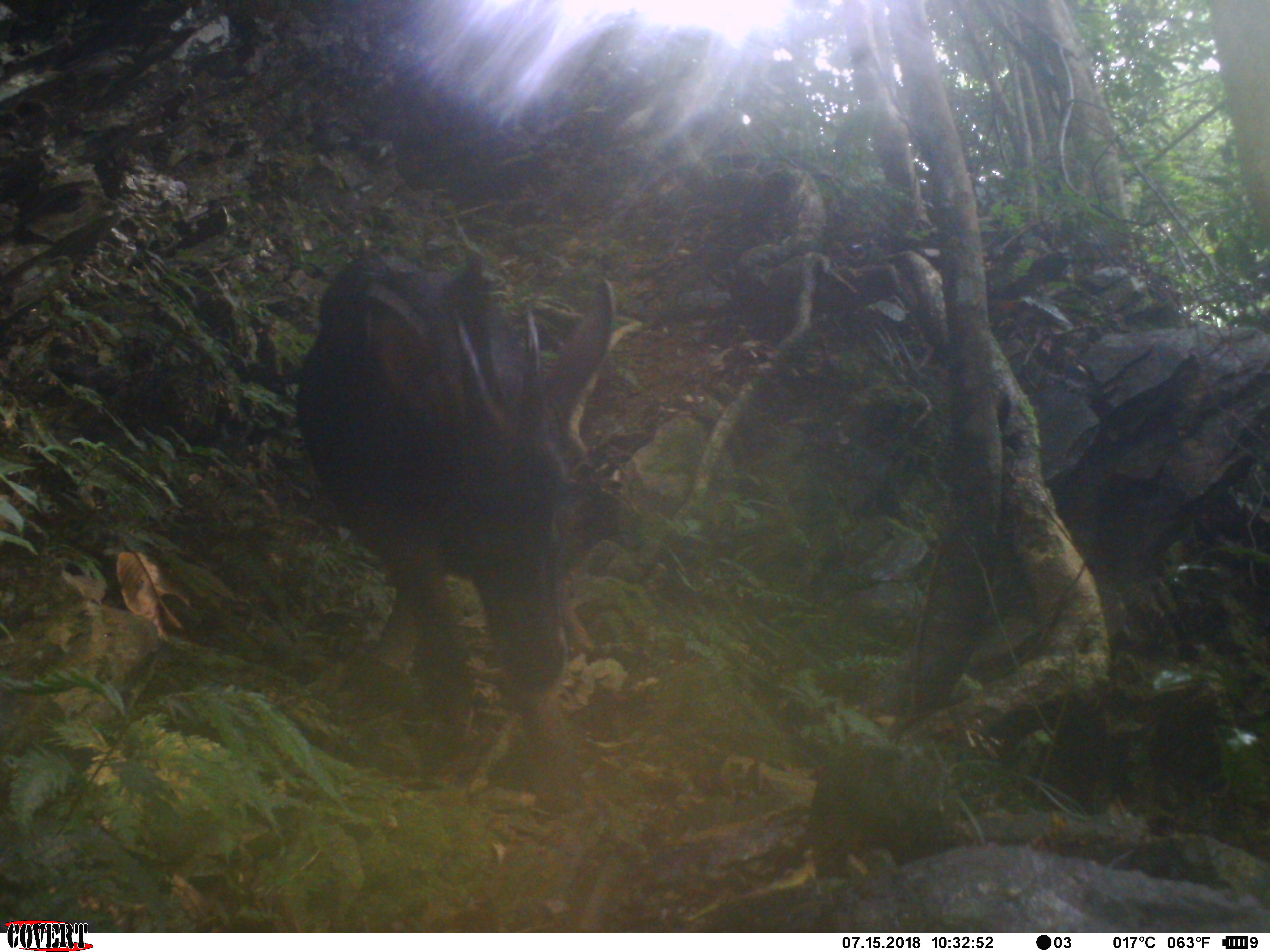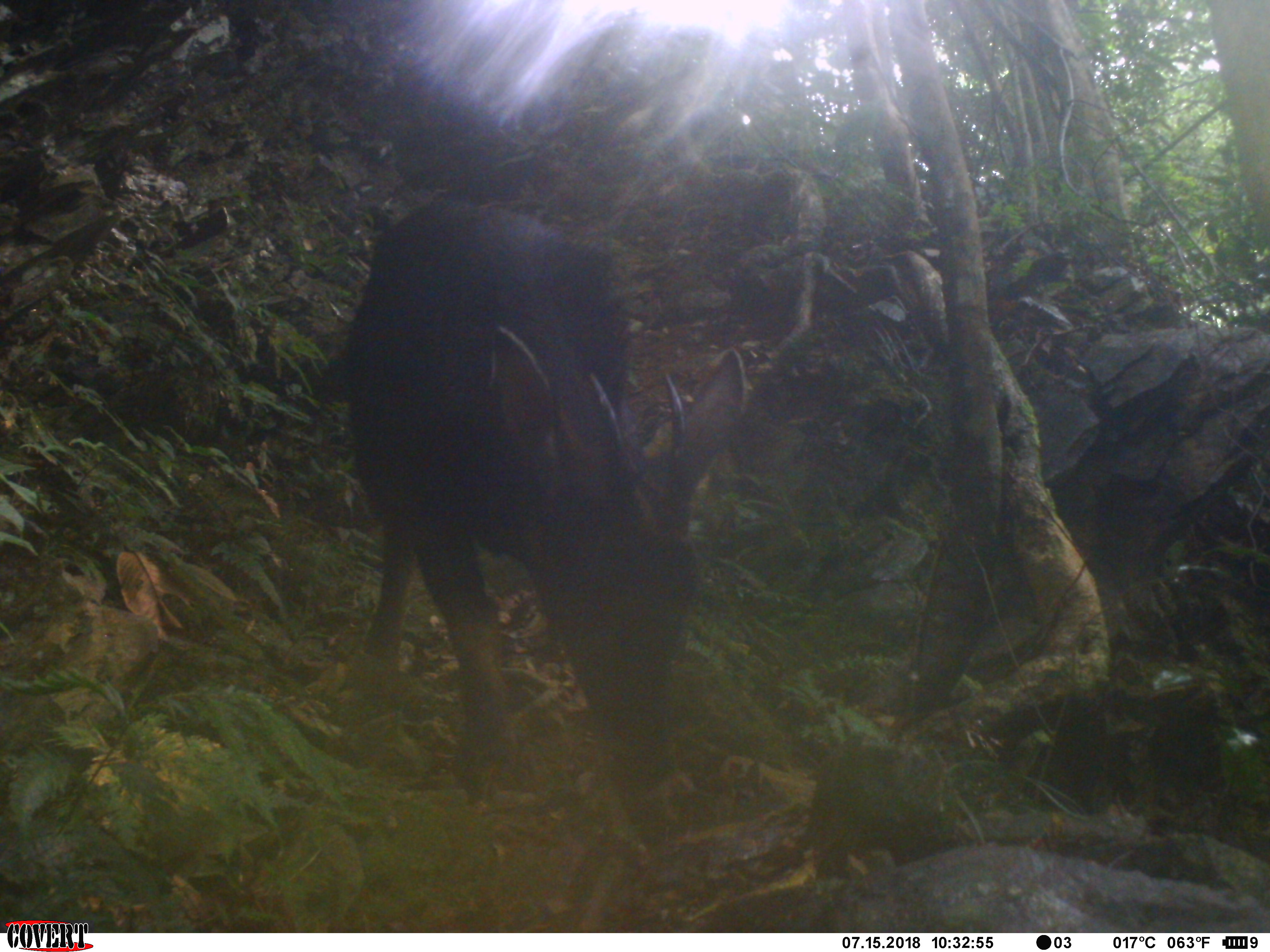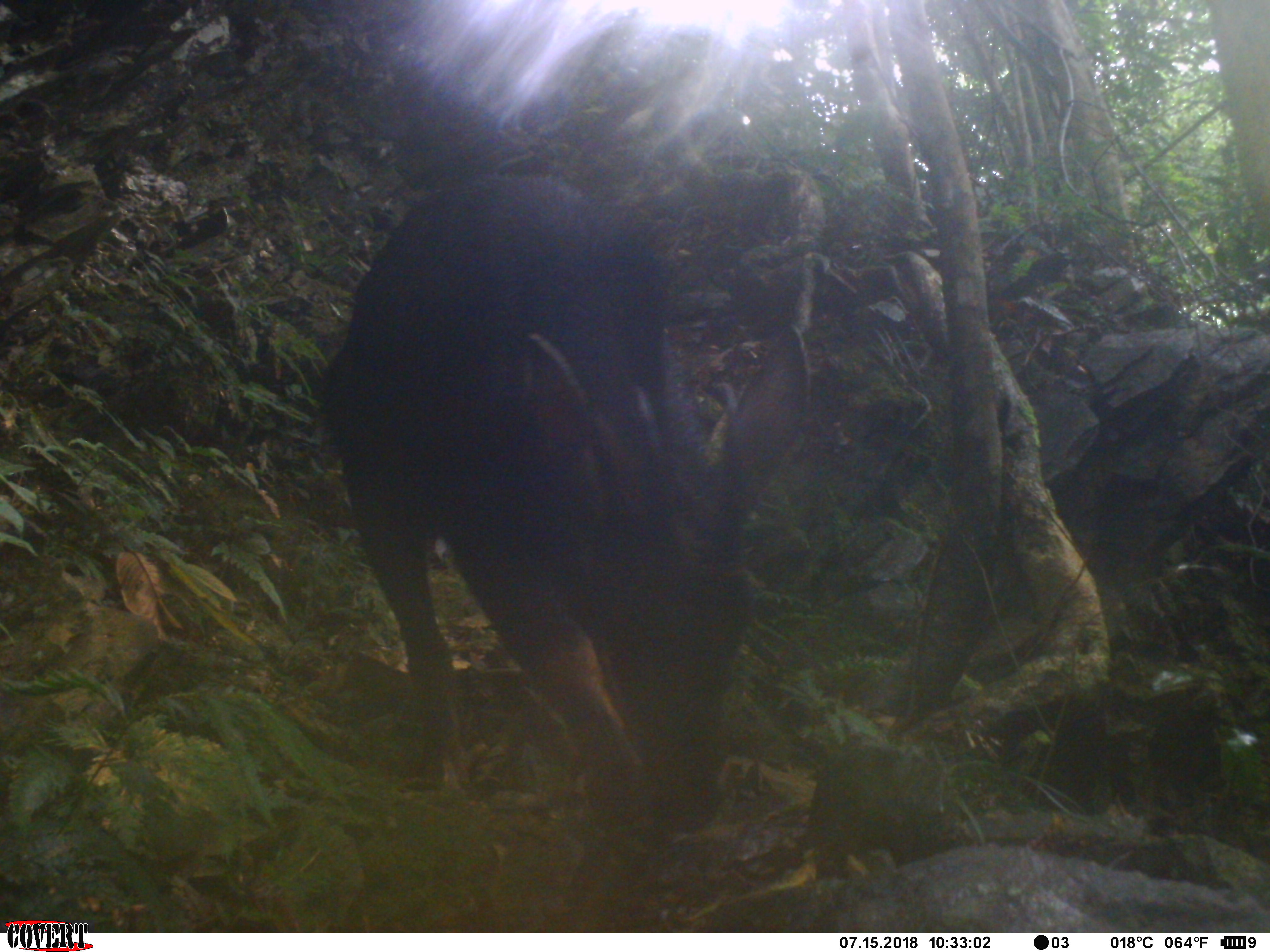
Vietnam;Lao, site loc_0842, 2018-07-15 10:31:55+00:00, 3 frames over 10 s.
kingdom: Animalia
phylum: Chordata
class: Mammalia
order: Artiodactyla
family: Bovidae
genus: Capricornis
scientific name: Capricornis sumatraensis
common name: chinese serow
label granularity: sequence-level